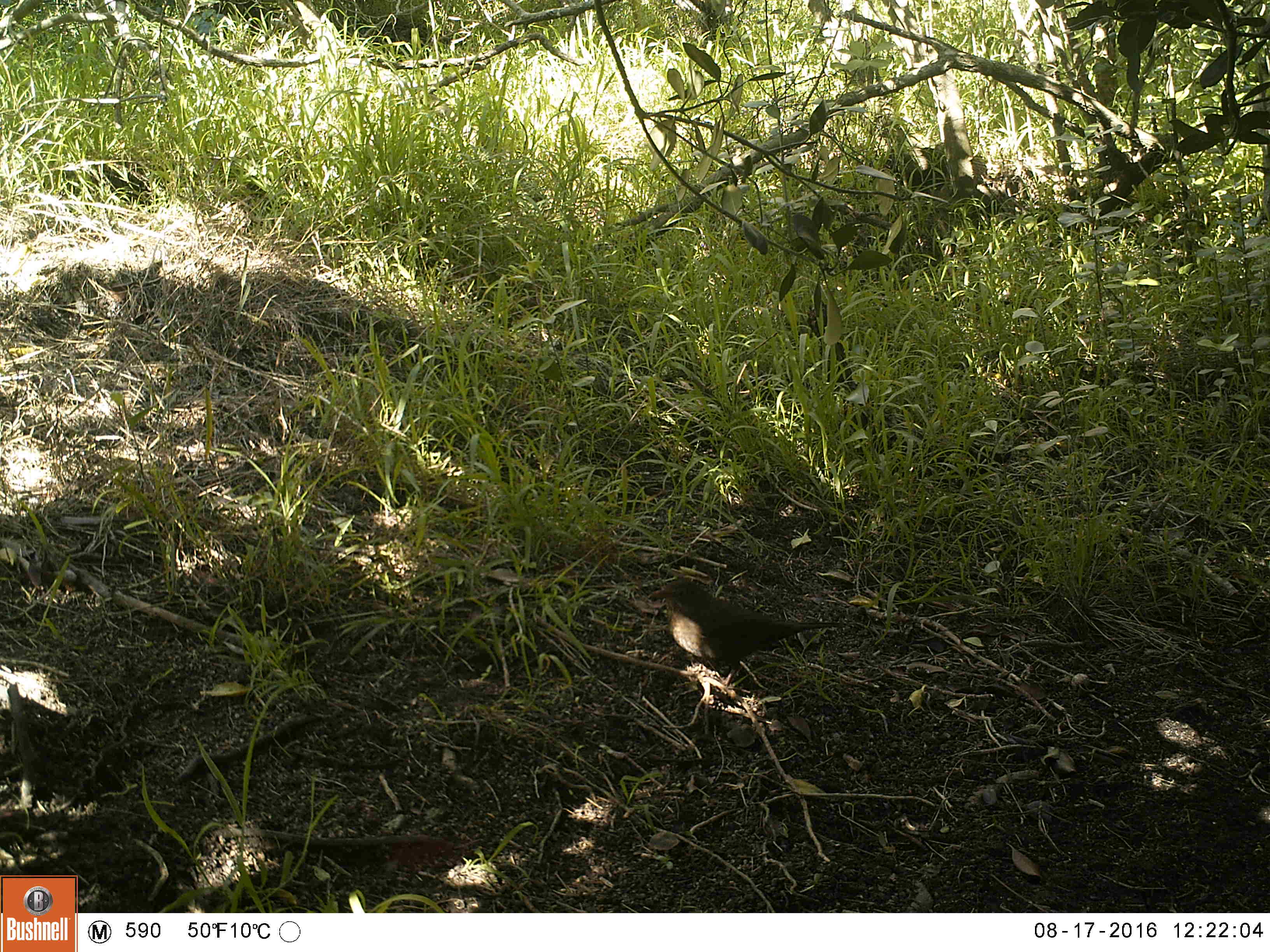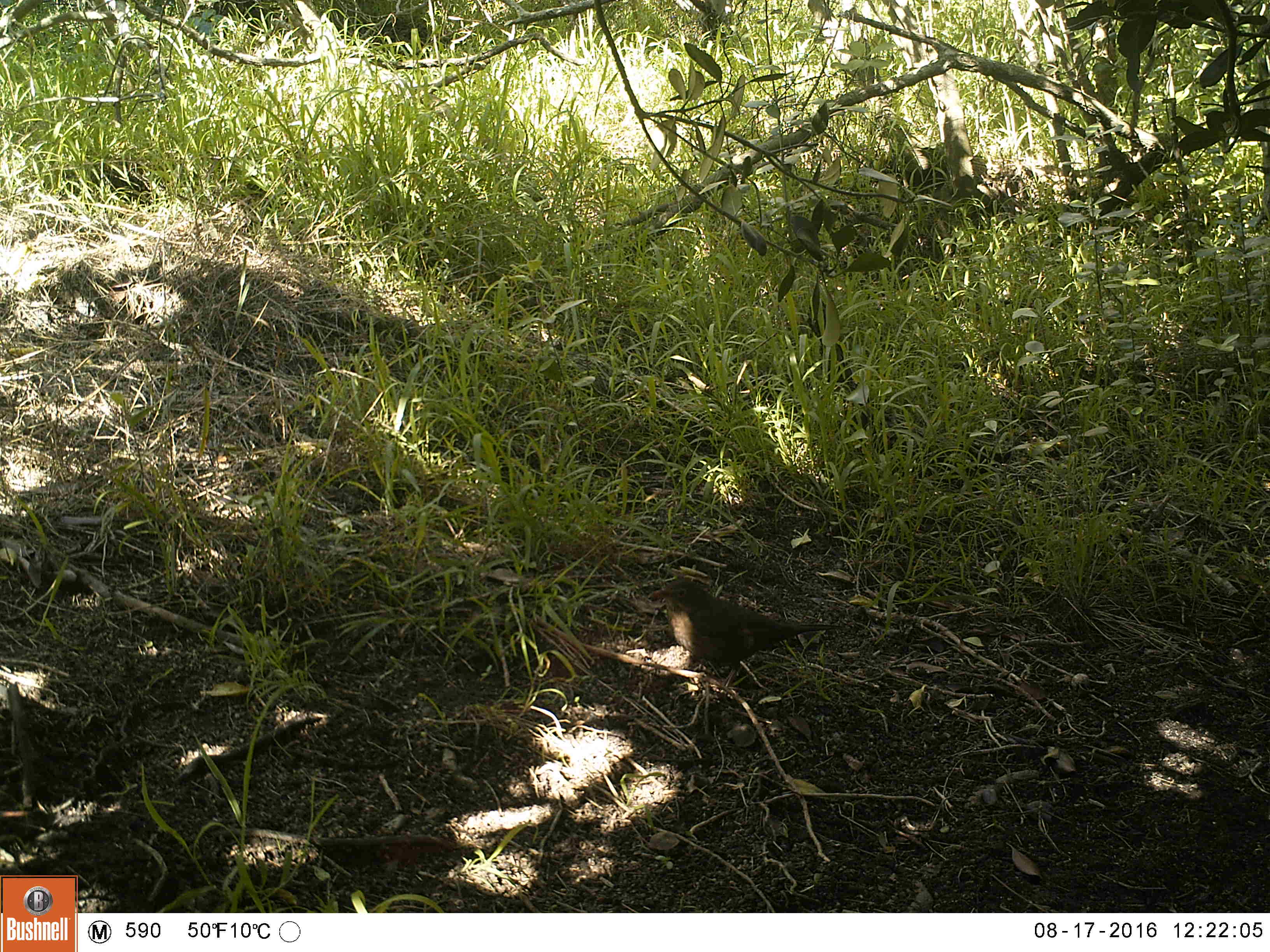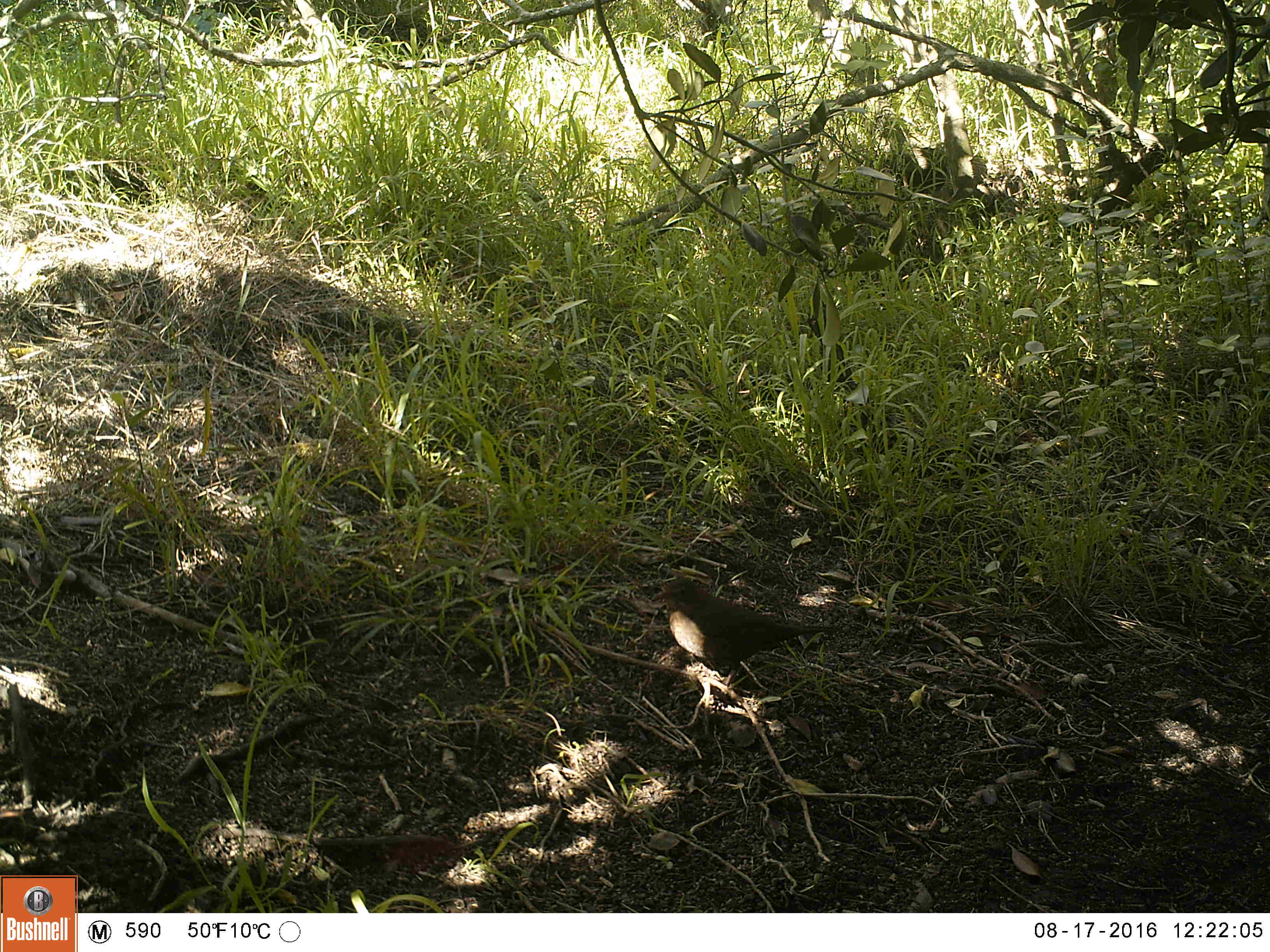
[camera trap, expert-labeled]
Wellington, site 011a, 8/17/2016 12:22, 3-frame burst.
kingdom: Animalia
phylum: Chordata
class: Aves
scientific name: Aves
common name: bird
Bird (Aves).